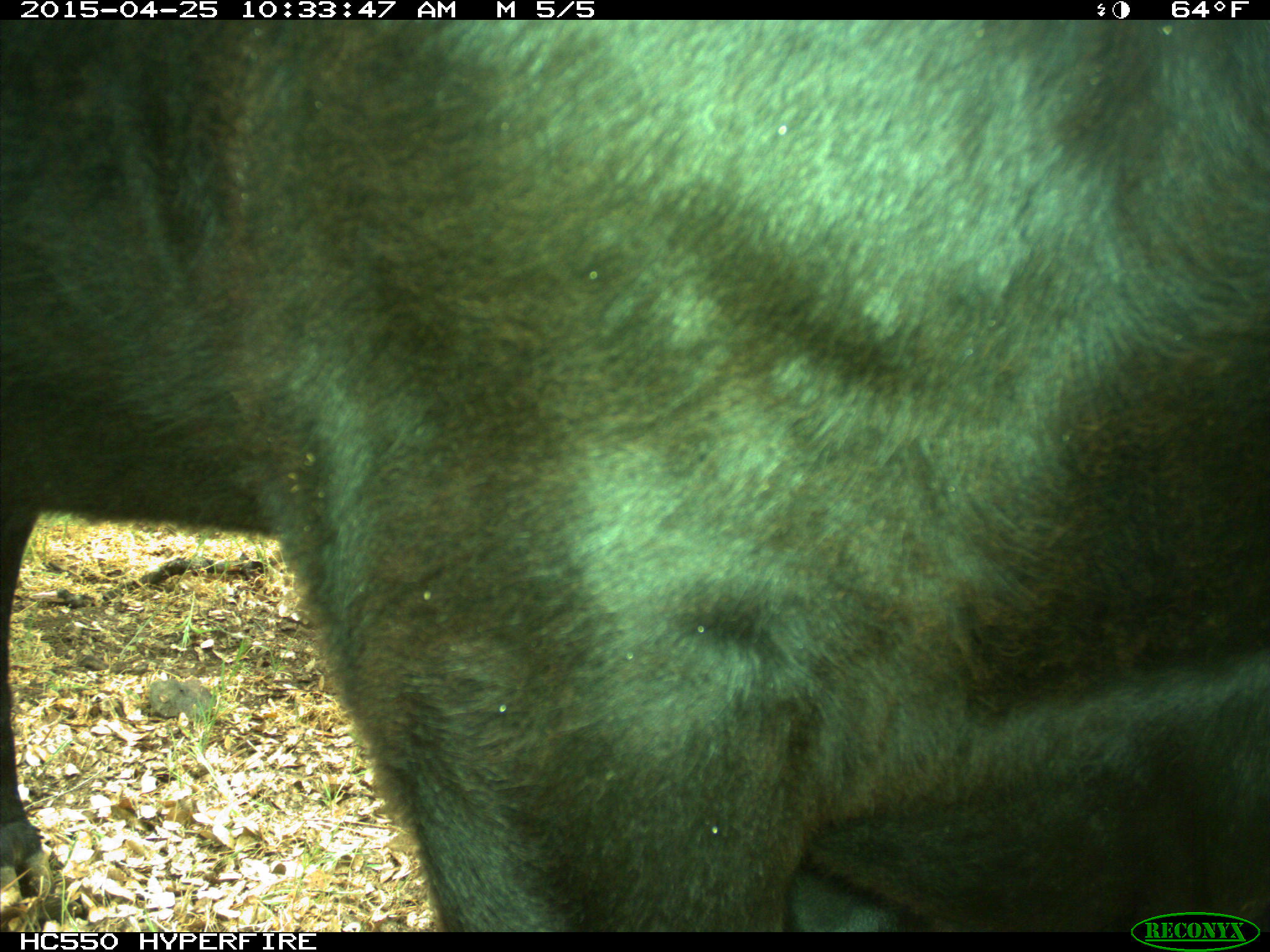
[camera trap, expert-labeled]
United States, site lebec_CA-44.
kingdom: Animalia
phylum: Chordata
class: Mammalia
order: Artiodactyla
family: Suidae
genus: Sus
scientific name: Sus scrofa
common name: wild boar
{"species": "Sus scrofa (wild boar)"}